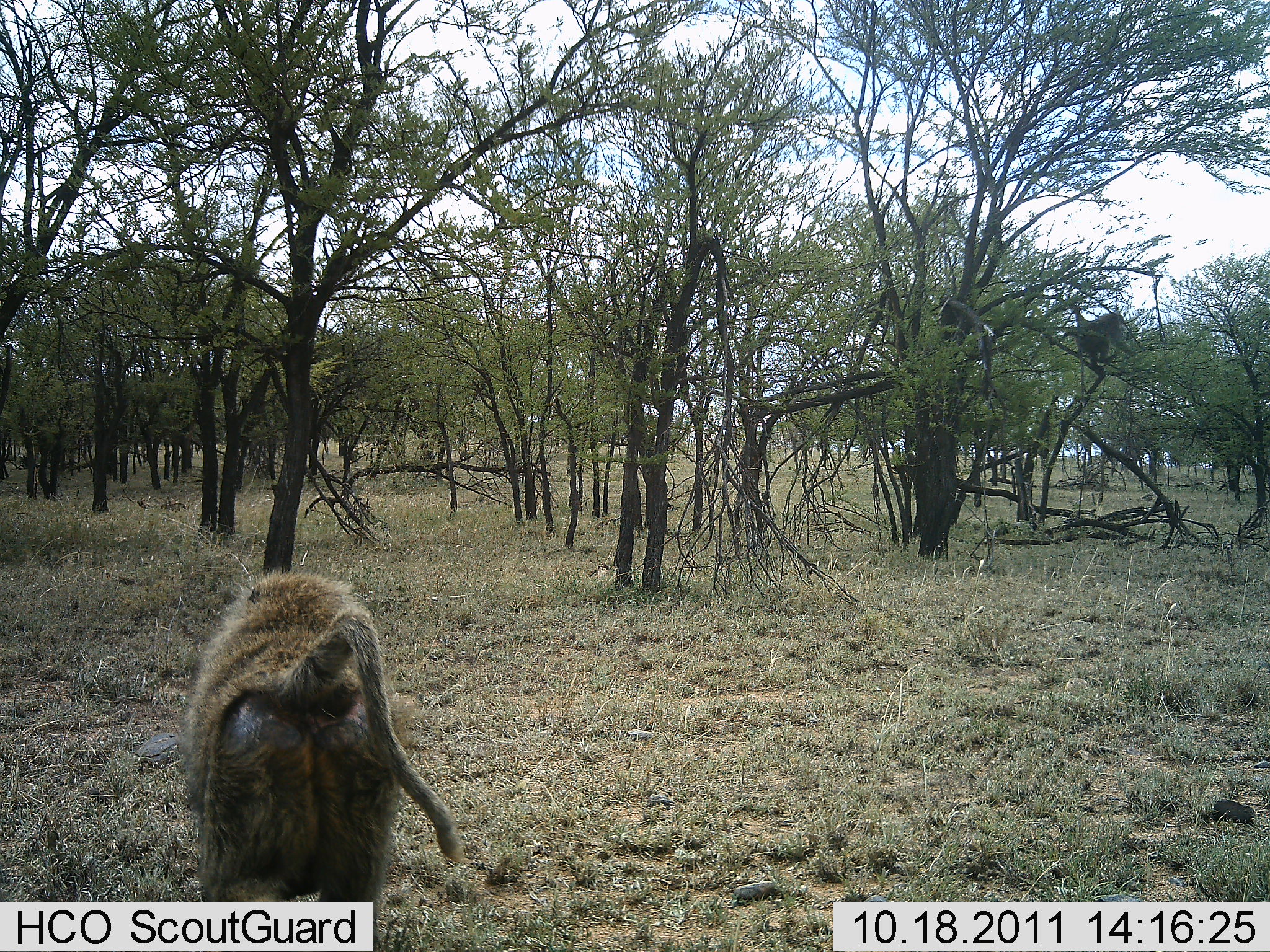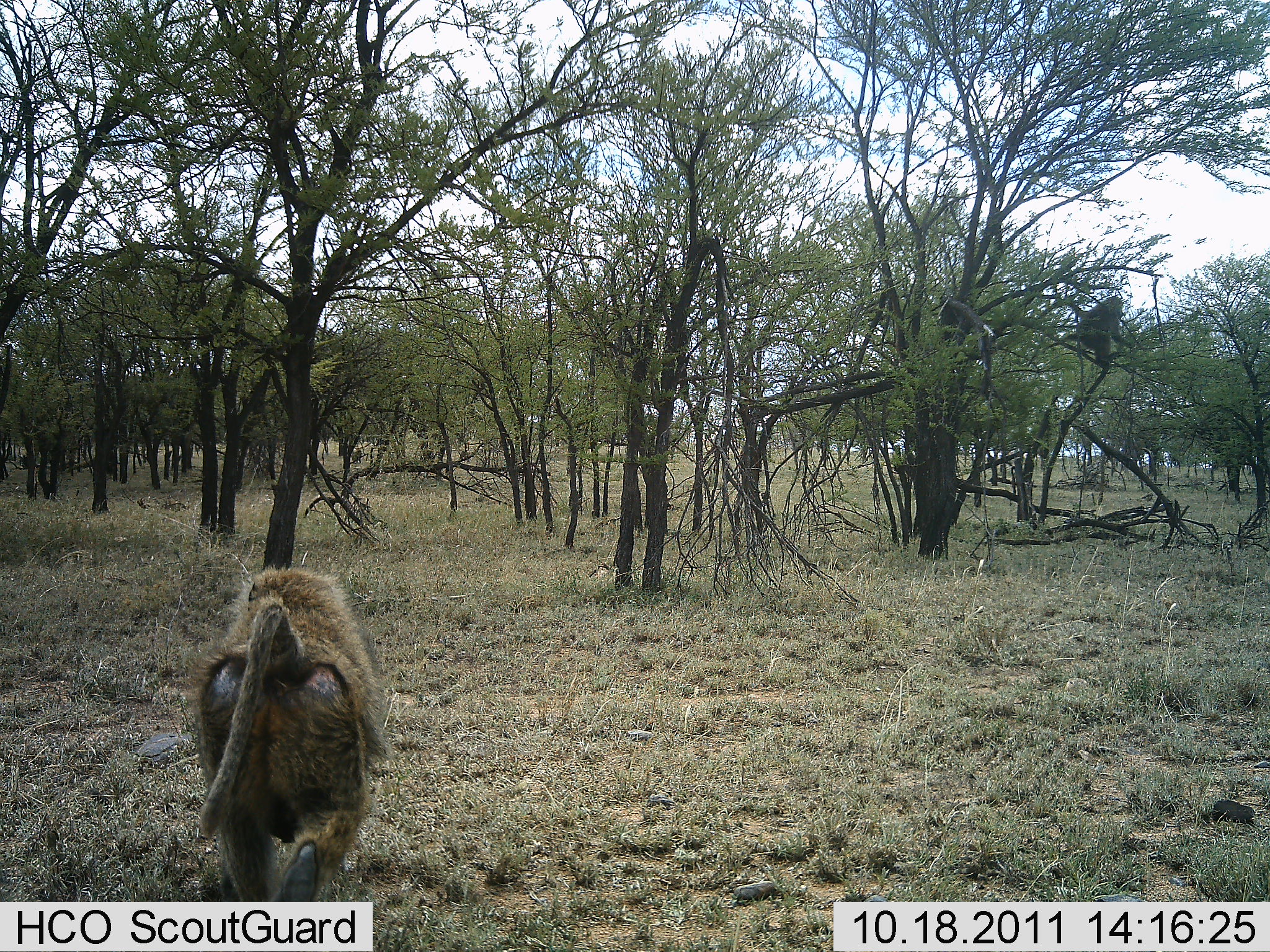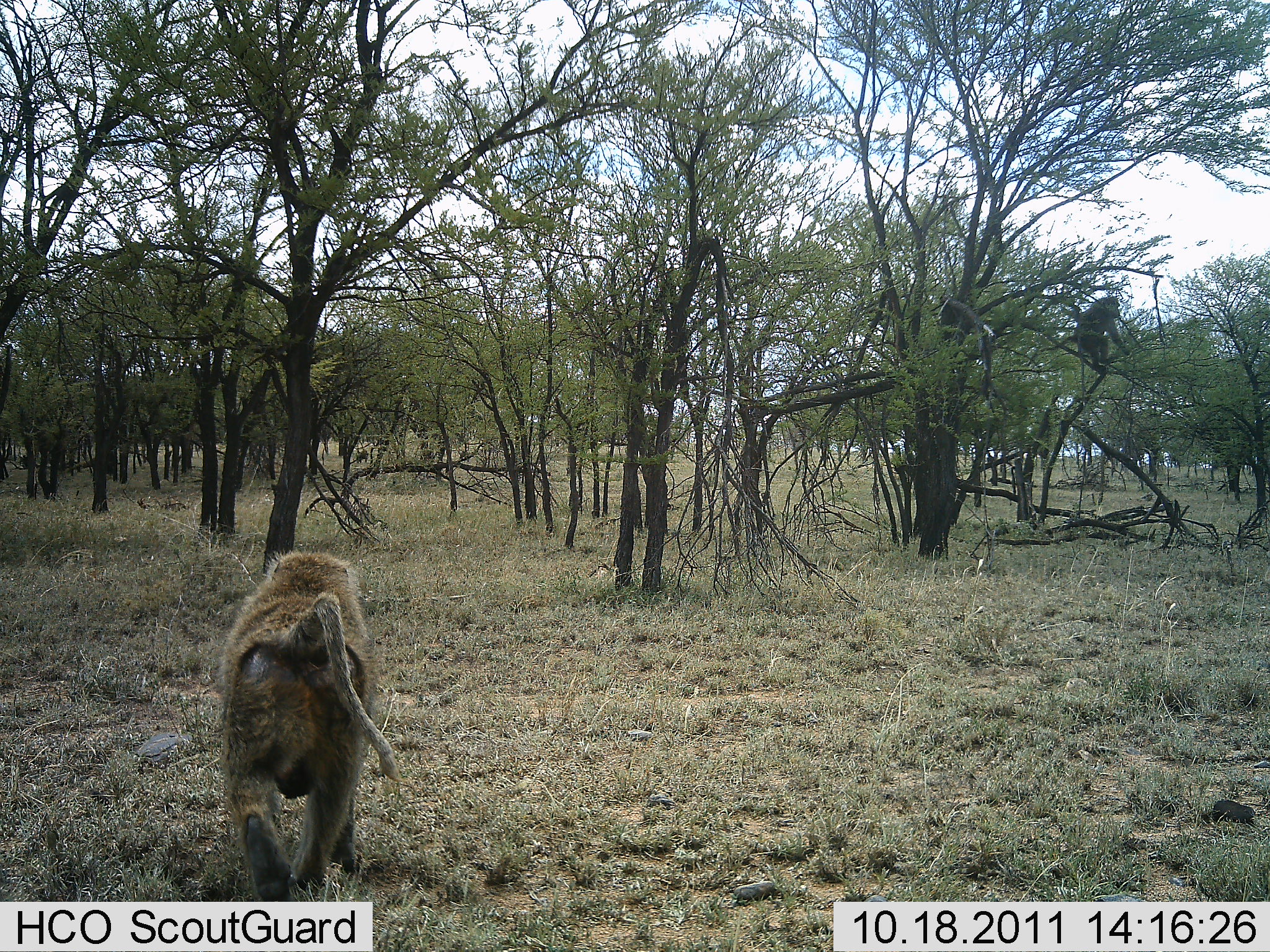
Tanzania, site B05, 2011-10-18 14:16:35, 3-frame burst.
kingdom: Animalia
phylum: Chordata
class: Mammalia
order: Primates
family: Cercopithecidae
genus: Papio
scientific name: Papio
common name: baboon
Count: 3.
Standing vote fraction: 25%.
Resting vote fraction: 0%.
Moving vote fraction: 100%.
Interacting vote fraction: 33%.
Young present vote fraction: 17%.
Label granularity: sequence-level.